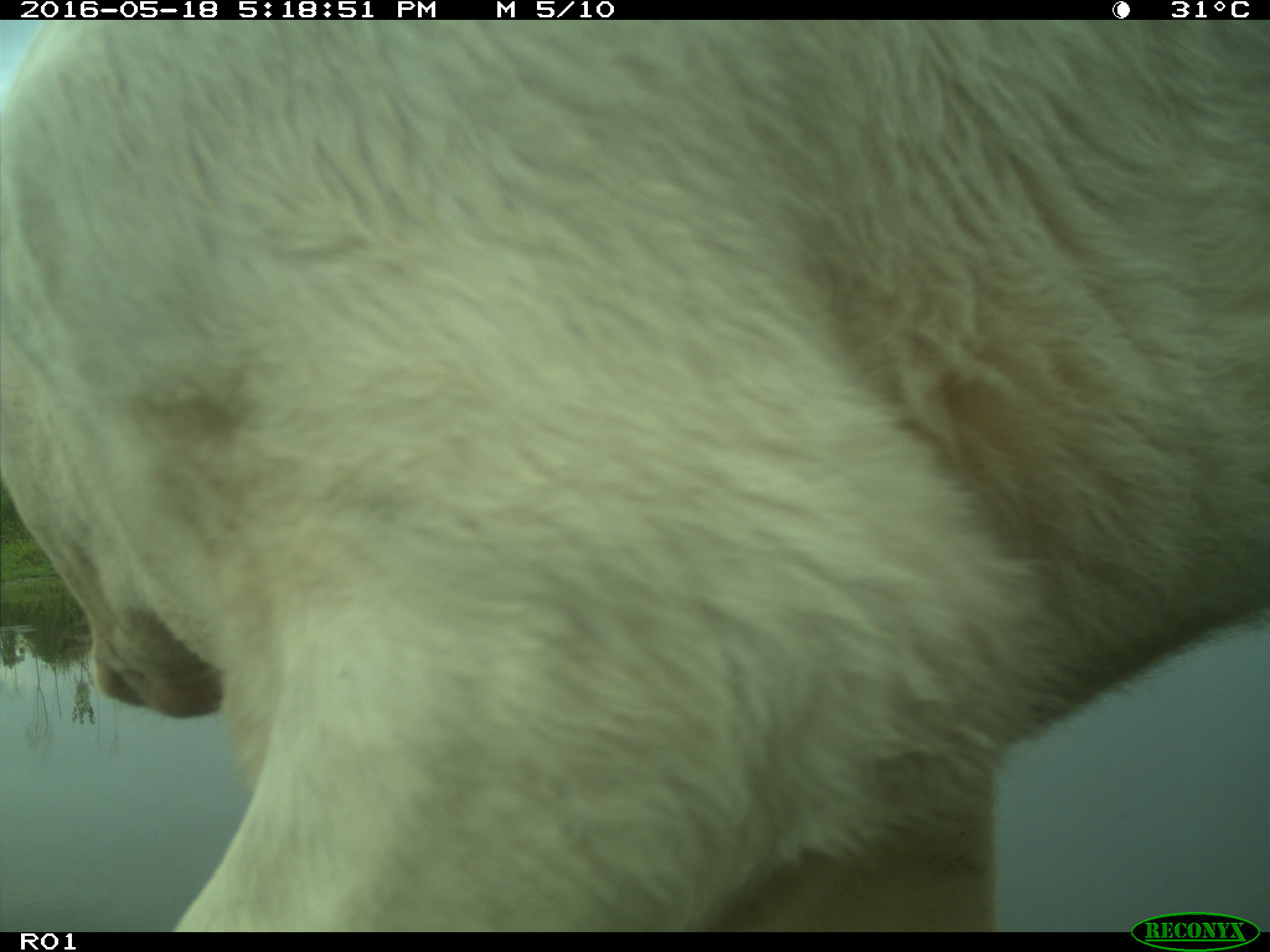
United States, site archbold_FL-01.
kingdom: Animalia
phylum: Chordata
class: Mammalia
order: Artiodactyla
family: Bovidae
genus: Bos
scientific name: Bos taurus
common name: domestic cow